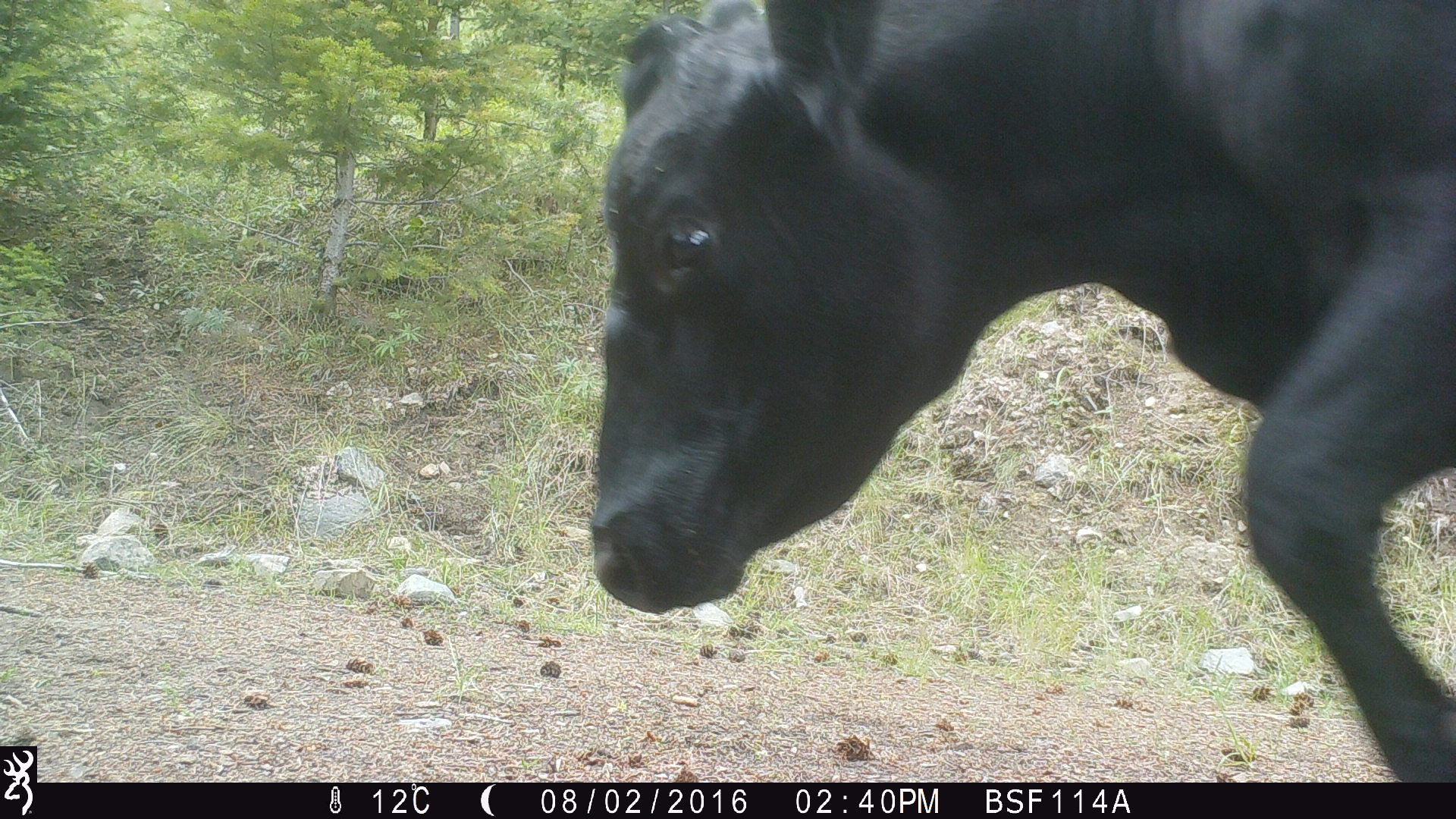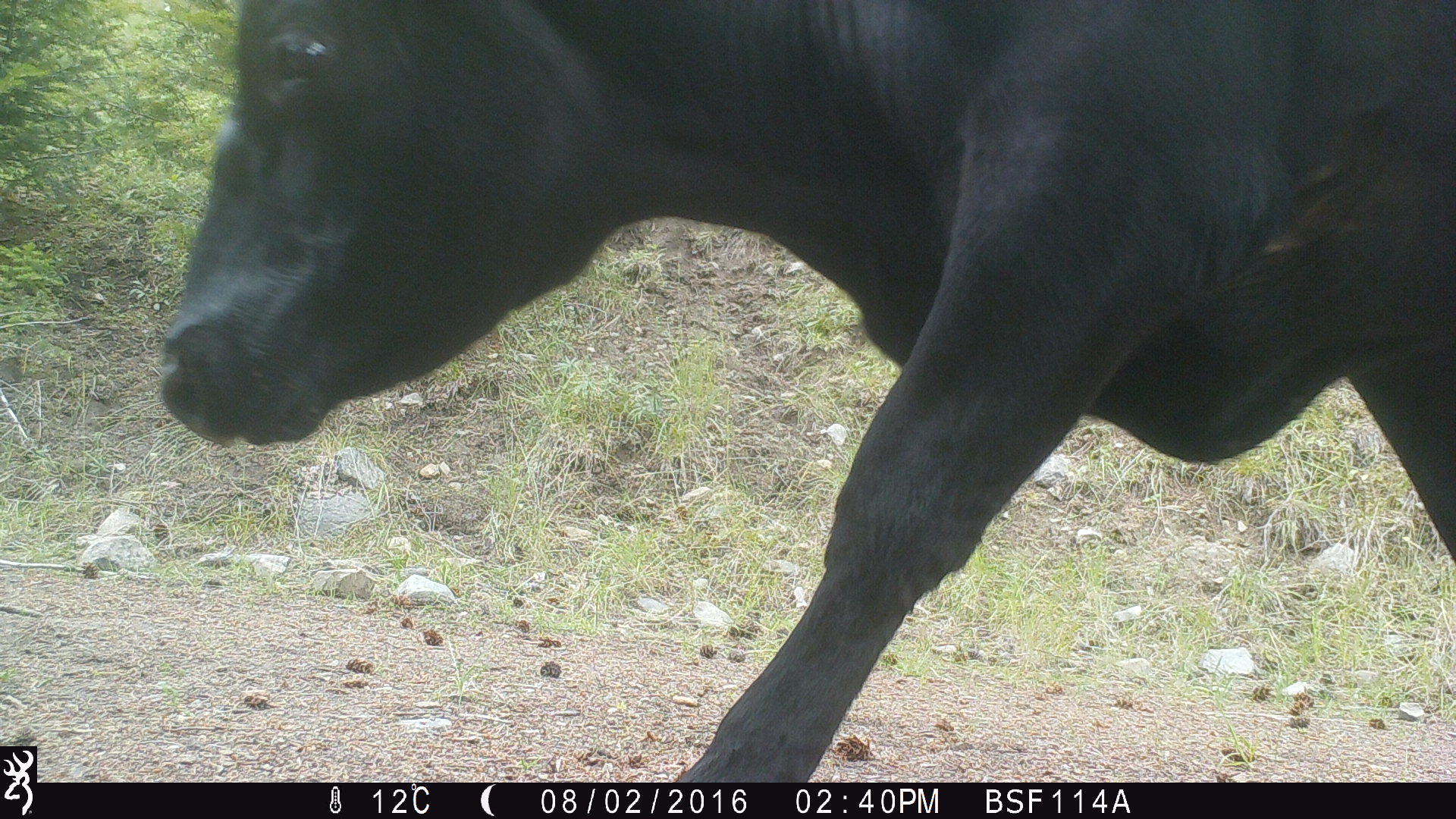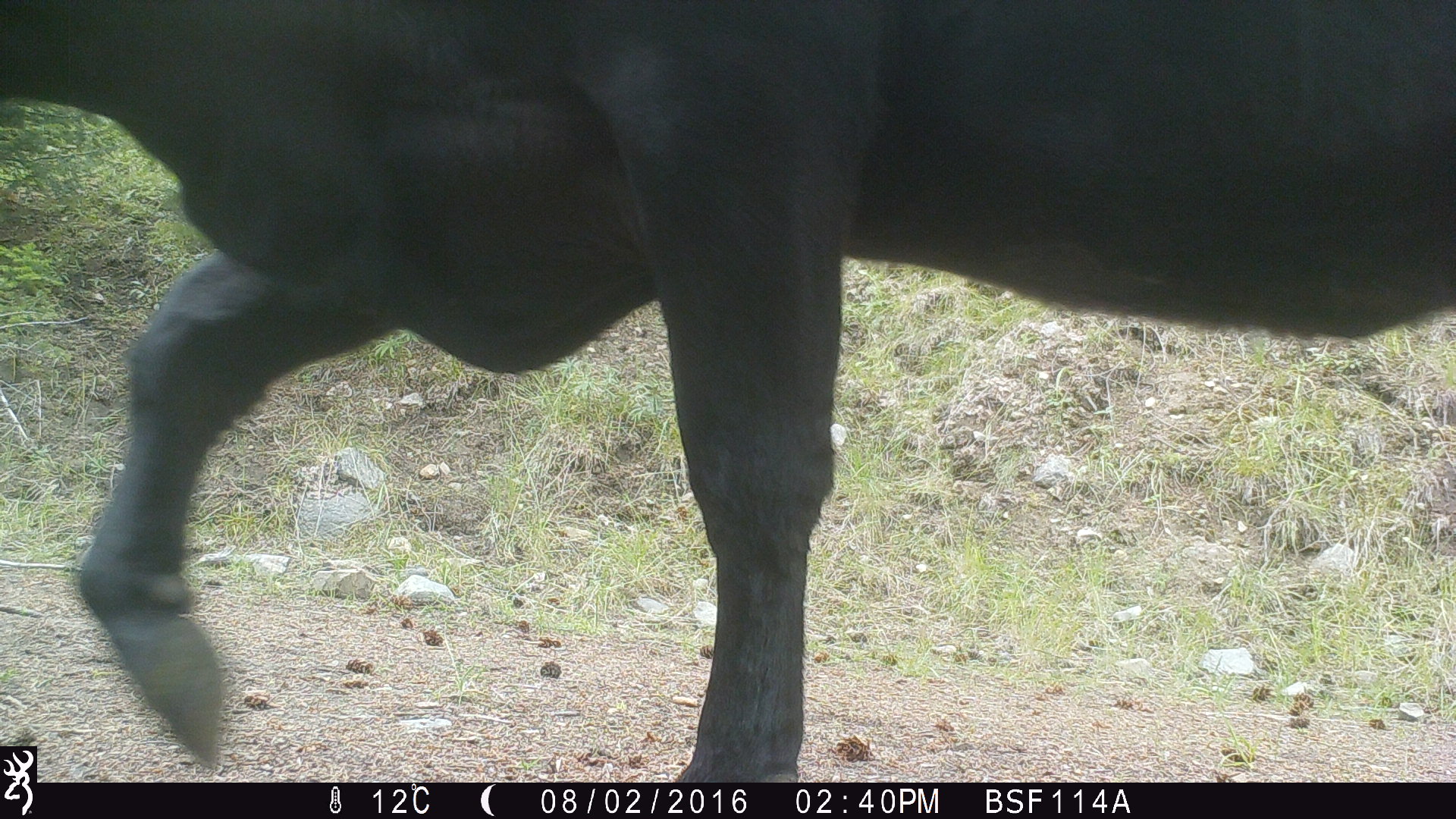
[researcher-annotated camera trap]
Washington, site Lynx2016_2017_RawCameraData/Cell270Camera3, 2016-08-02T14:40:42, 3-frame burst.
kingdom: Animalia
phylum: Chordata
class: Mammalia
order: Artiodactyla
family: Bovidae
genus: Bos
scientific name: Bos taurus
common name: domestic cattle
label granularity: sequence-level